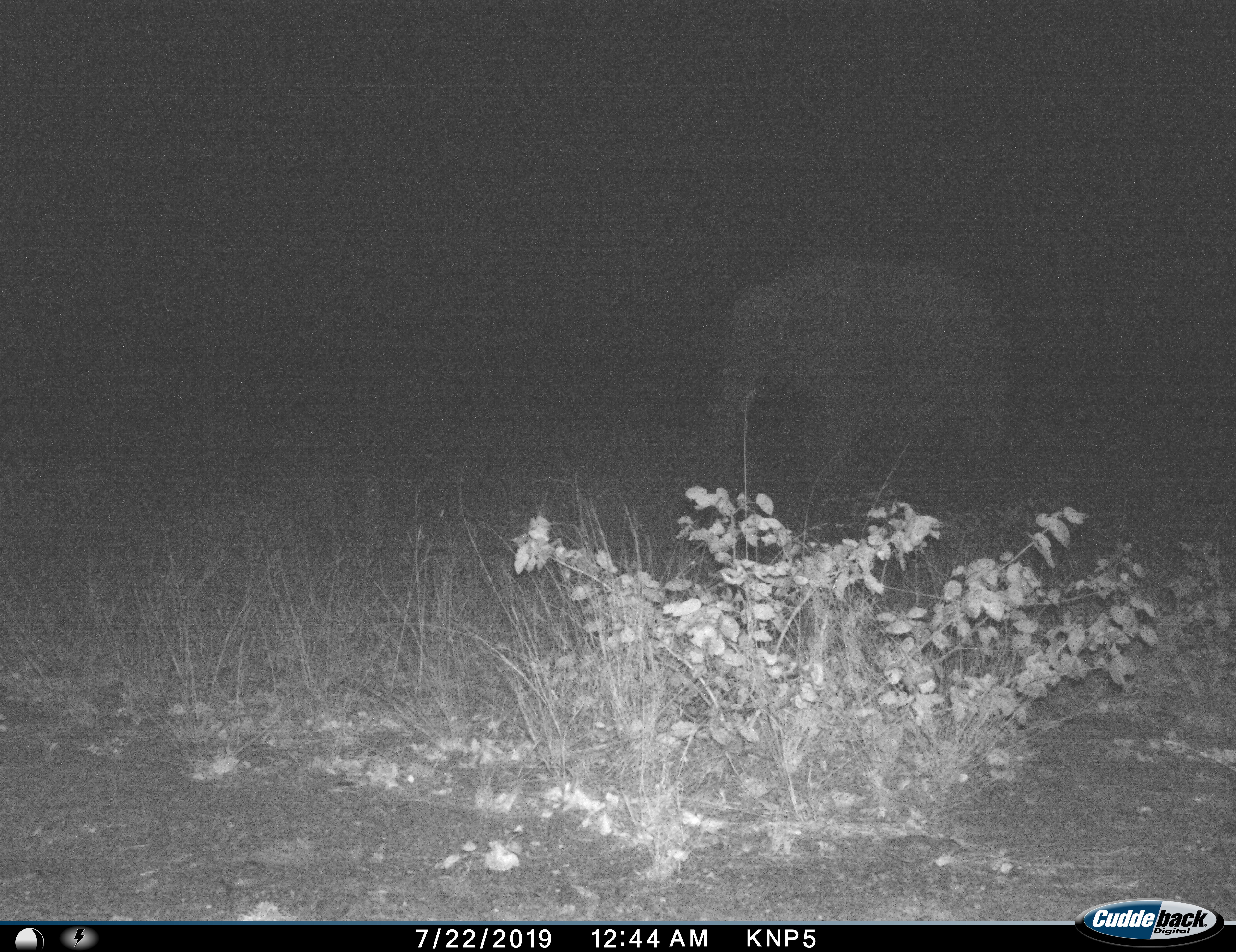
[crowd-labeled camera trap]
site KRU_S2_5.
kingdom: Animalia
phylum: Chordata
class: Mammalia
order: Proboscidea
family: Elephantidae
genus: Loxodonta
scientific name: Loxodonta africana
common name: african bush elephant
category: elephant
Elephant (african bush elephant) (Loxodonta africana), count 1. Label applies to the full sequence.